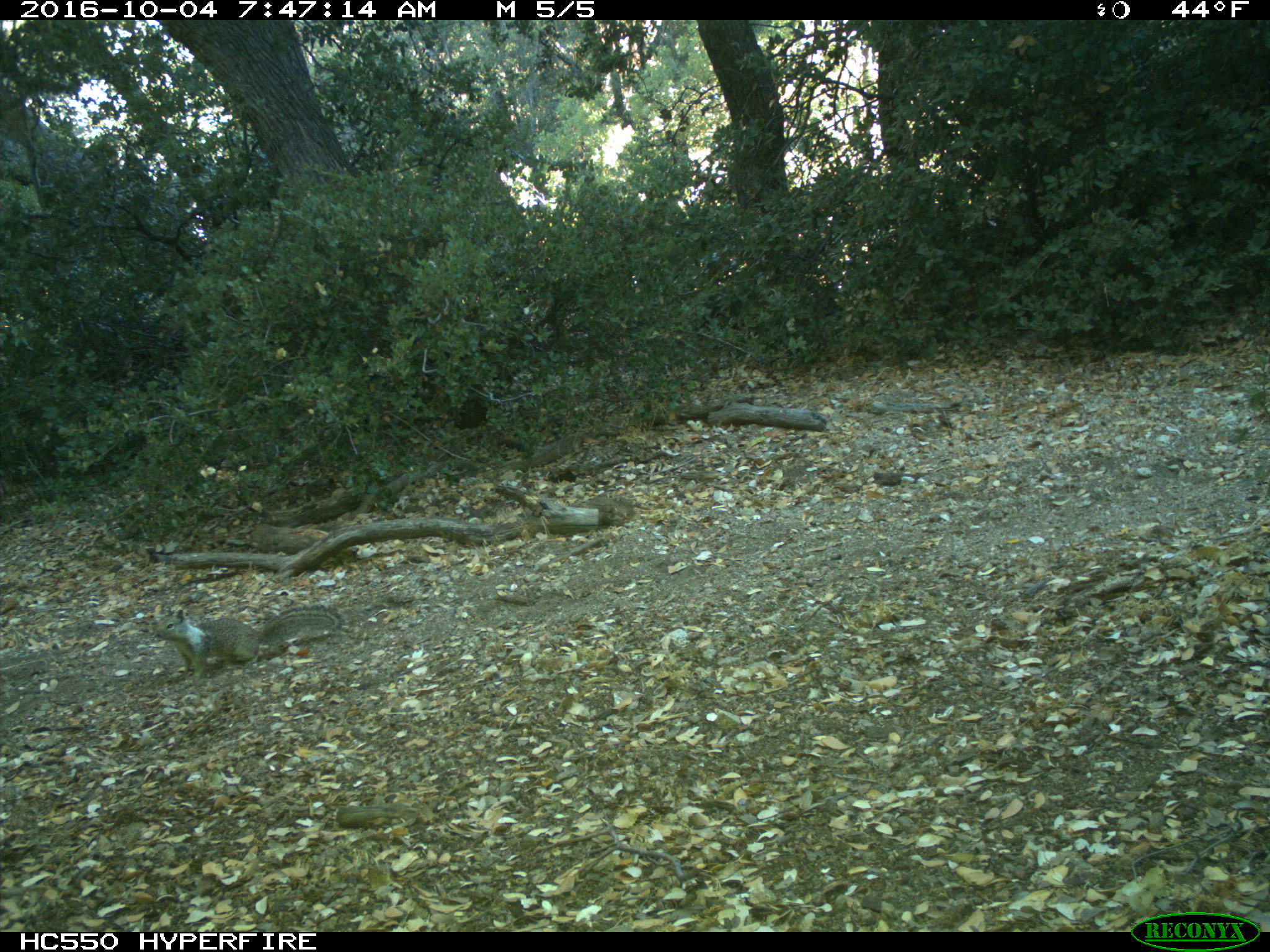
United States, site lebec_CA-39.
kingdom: Animalia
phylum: Chordata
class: Mammalia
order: Rodentia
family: Sciuridae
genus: Otospermophilus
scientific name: Otospermophilus beecheyi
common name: california ground squirrel